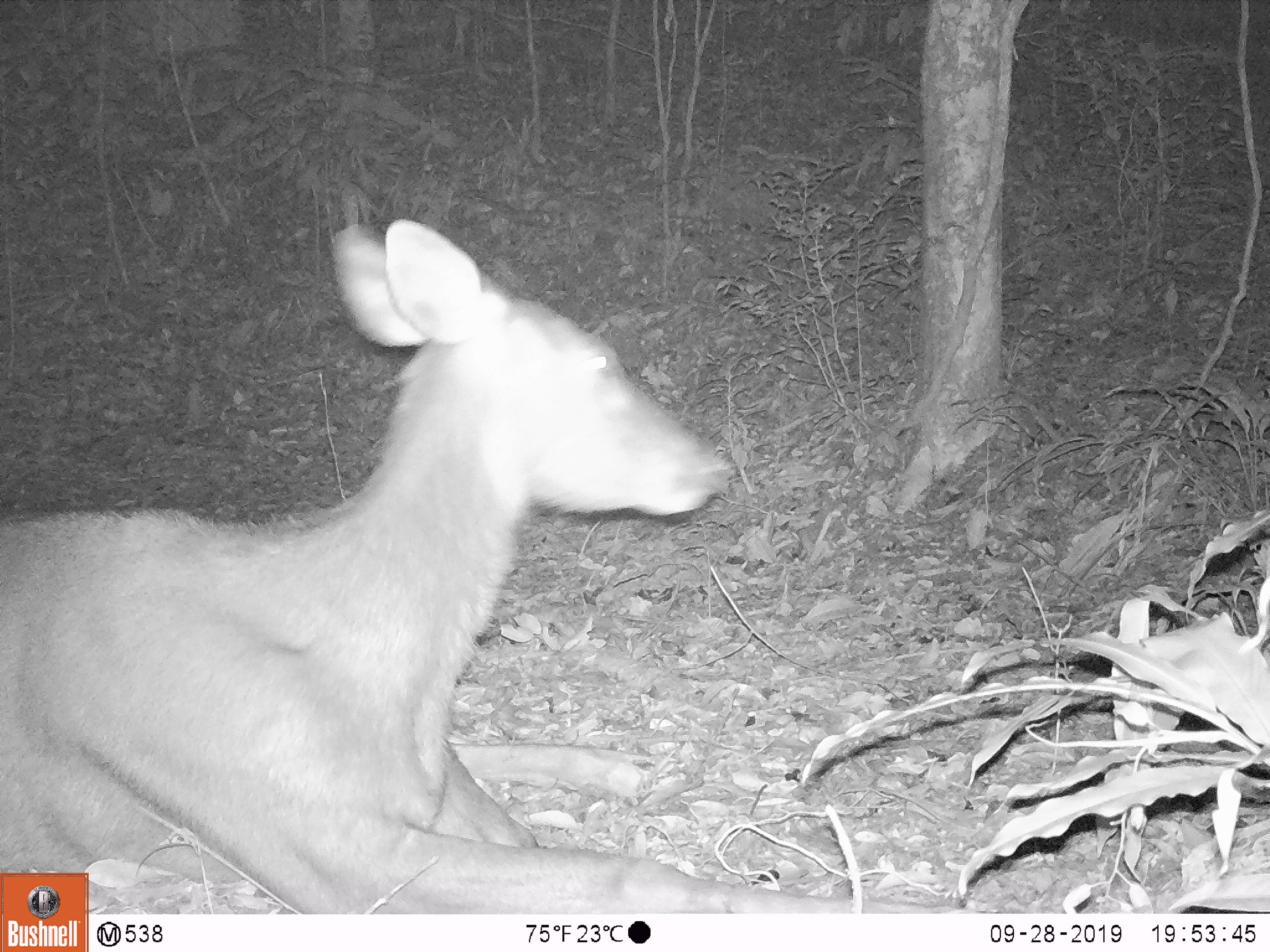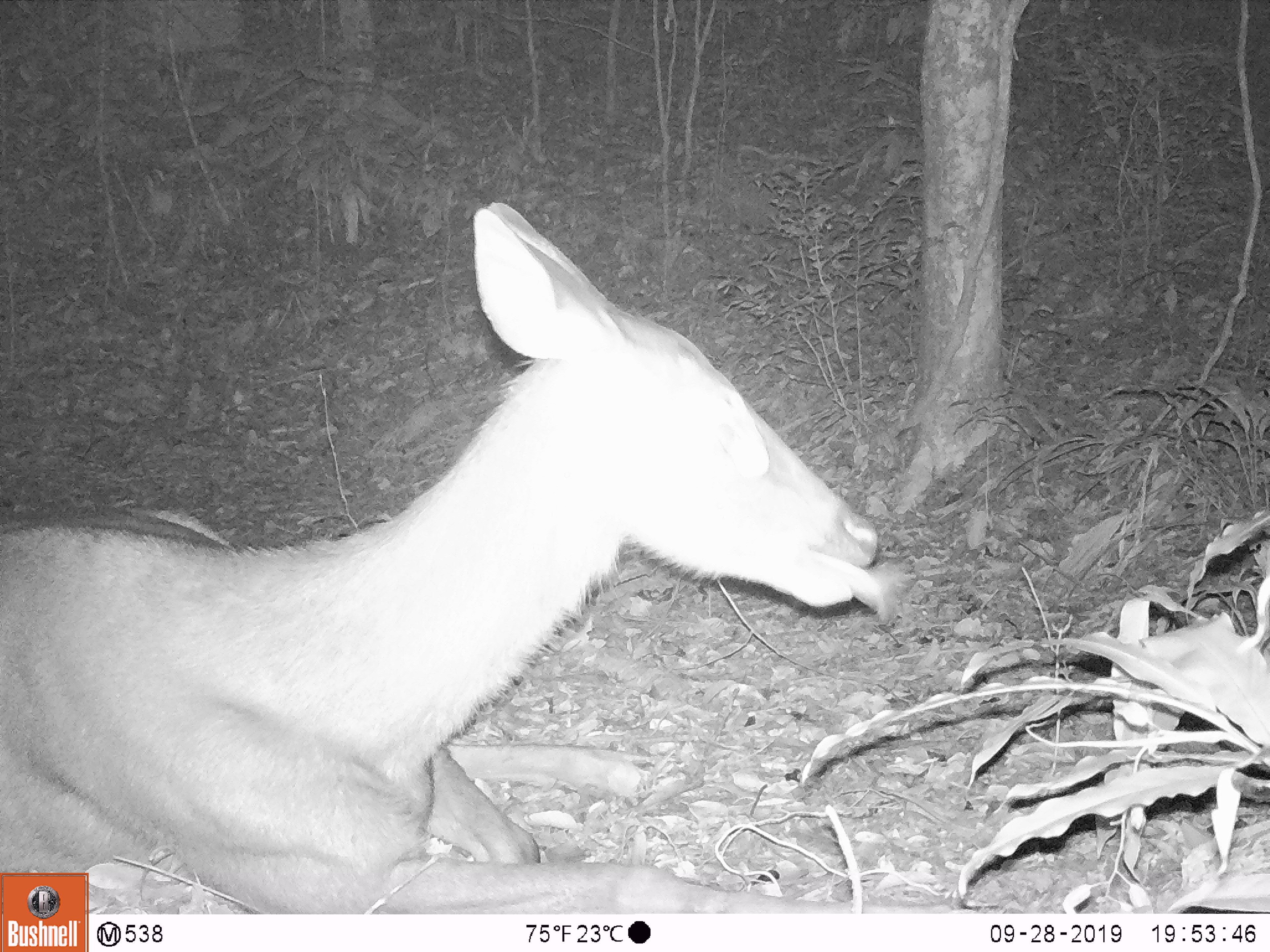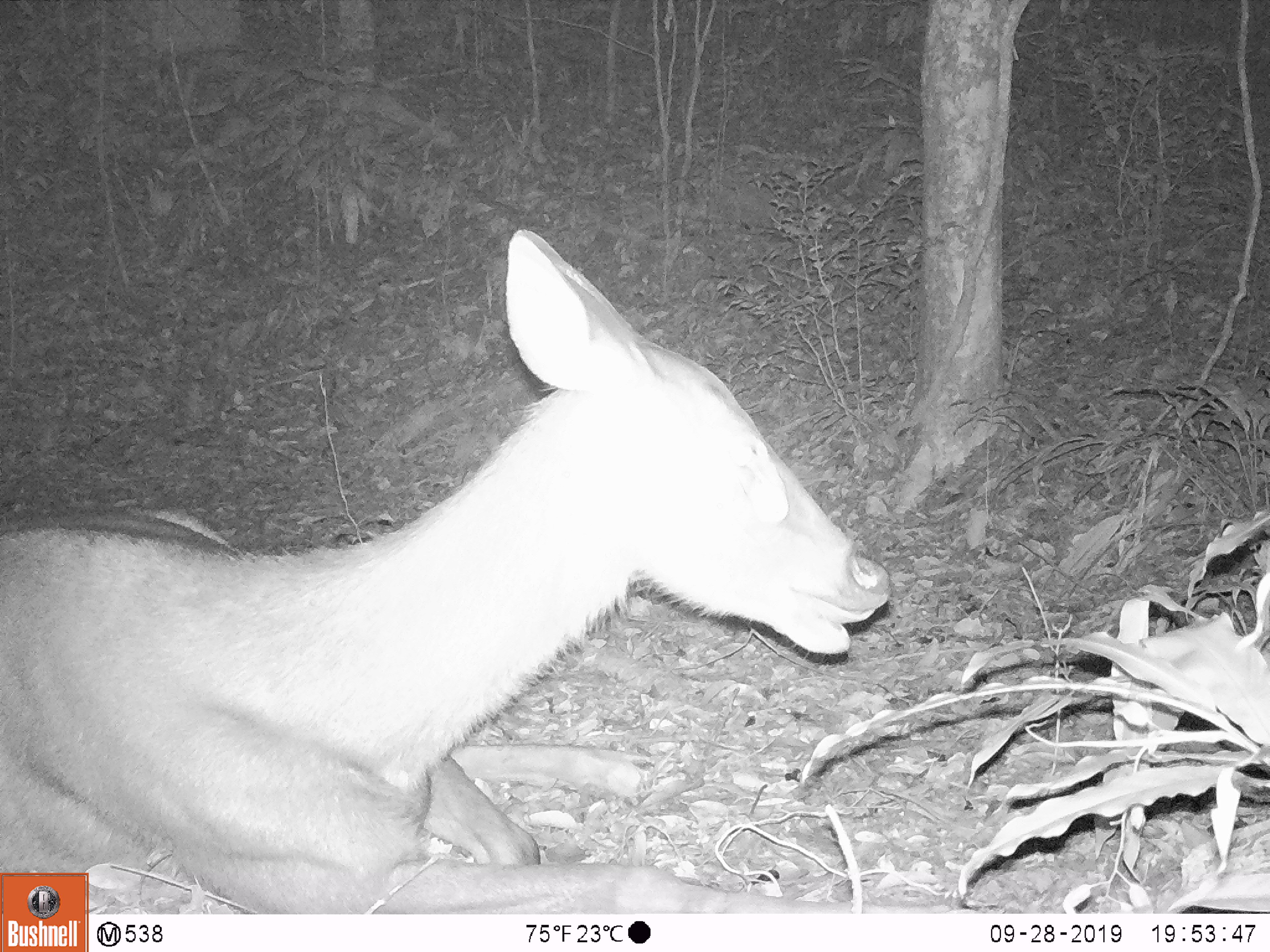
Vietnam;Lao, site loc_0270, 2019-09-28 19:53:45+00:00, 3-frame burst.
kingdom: Animalia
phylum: Chordata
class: Mammalia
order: Artiodactyla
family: Cervidae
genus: Rusa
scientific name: Rusa unicolor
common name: sambar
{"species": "sambar (Rusa unicolor)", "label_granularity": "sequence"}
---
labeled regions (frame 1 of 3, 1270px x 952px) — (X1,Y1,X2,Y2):
sambar: (0,215,968,912)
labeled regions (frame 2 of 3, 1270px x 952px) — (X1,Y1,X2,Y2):
sambar: (0,199,968,912)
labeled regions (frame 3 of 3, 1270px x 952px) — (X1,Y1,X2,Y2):
sambar: (0,224,952,912)